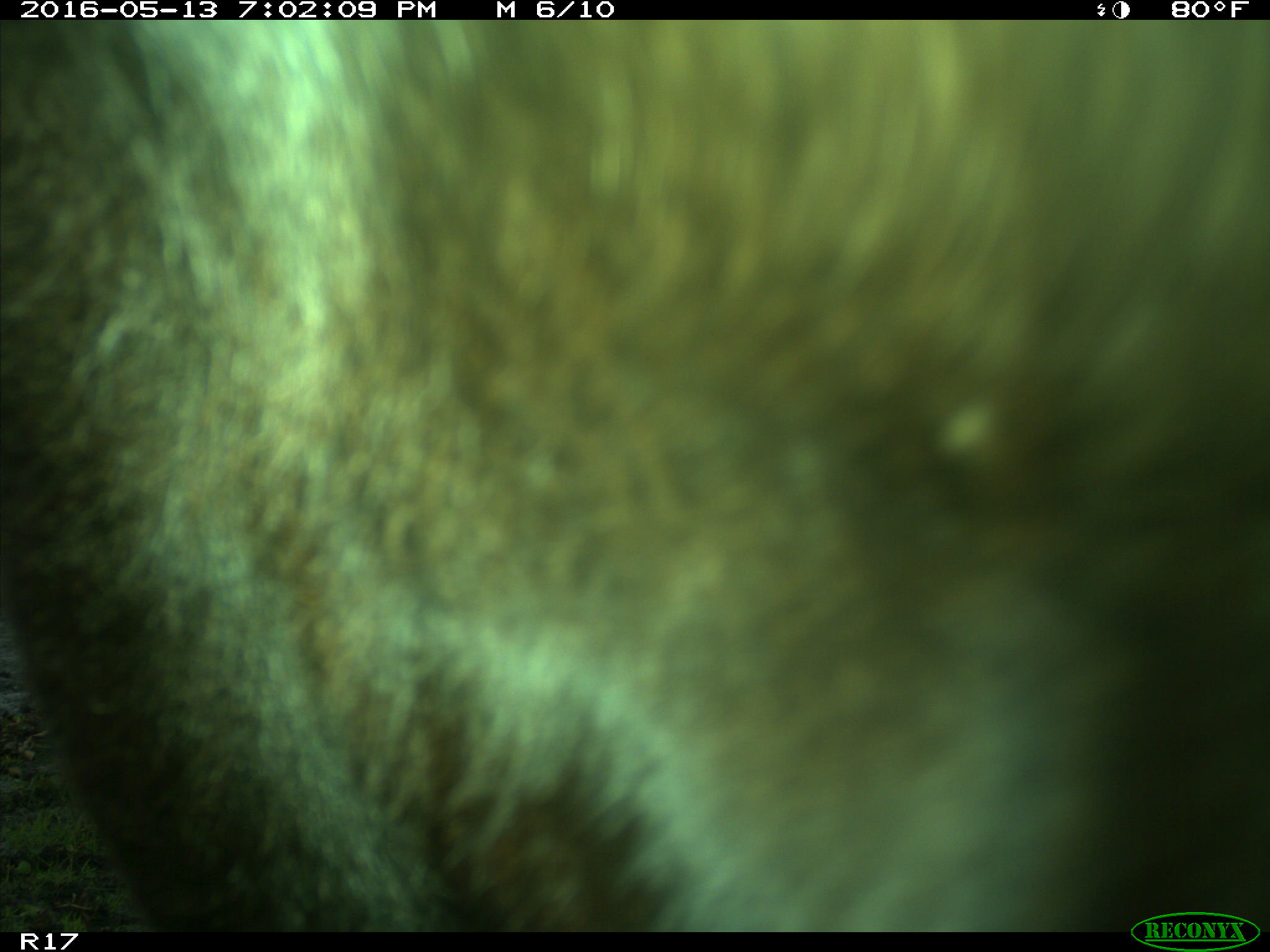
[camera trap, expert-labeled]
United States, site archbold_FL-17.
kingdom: Animalia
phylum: Chordata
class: Mammalia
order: Artiodactyla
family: Bovidae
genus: Bos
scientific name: Bos taurus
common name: domestic cow